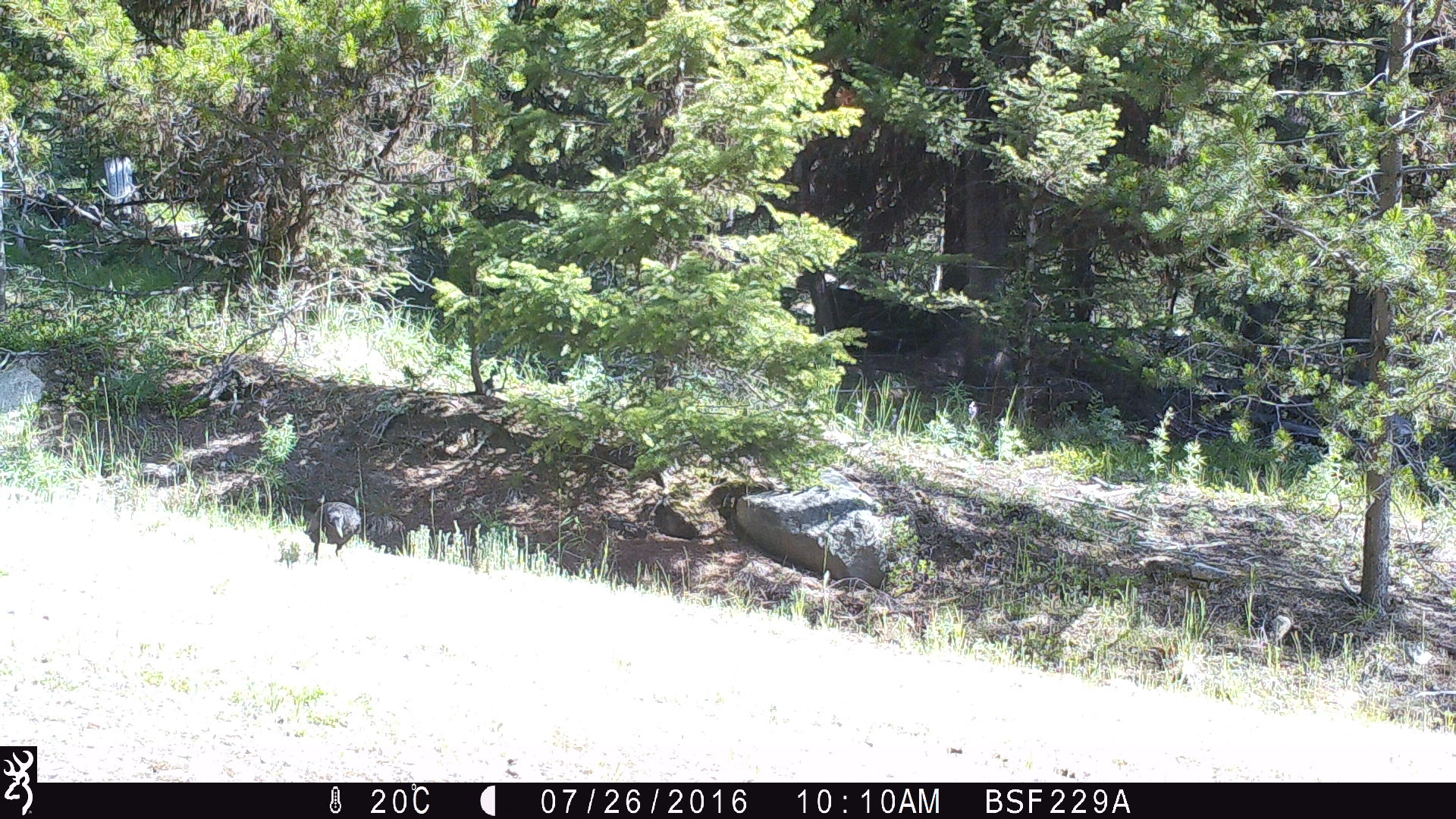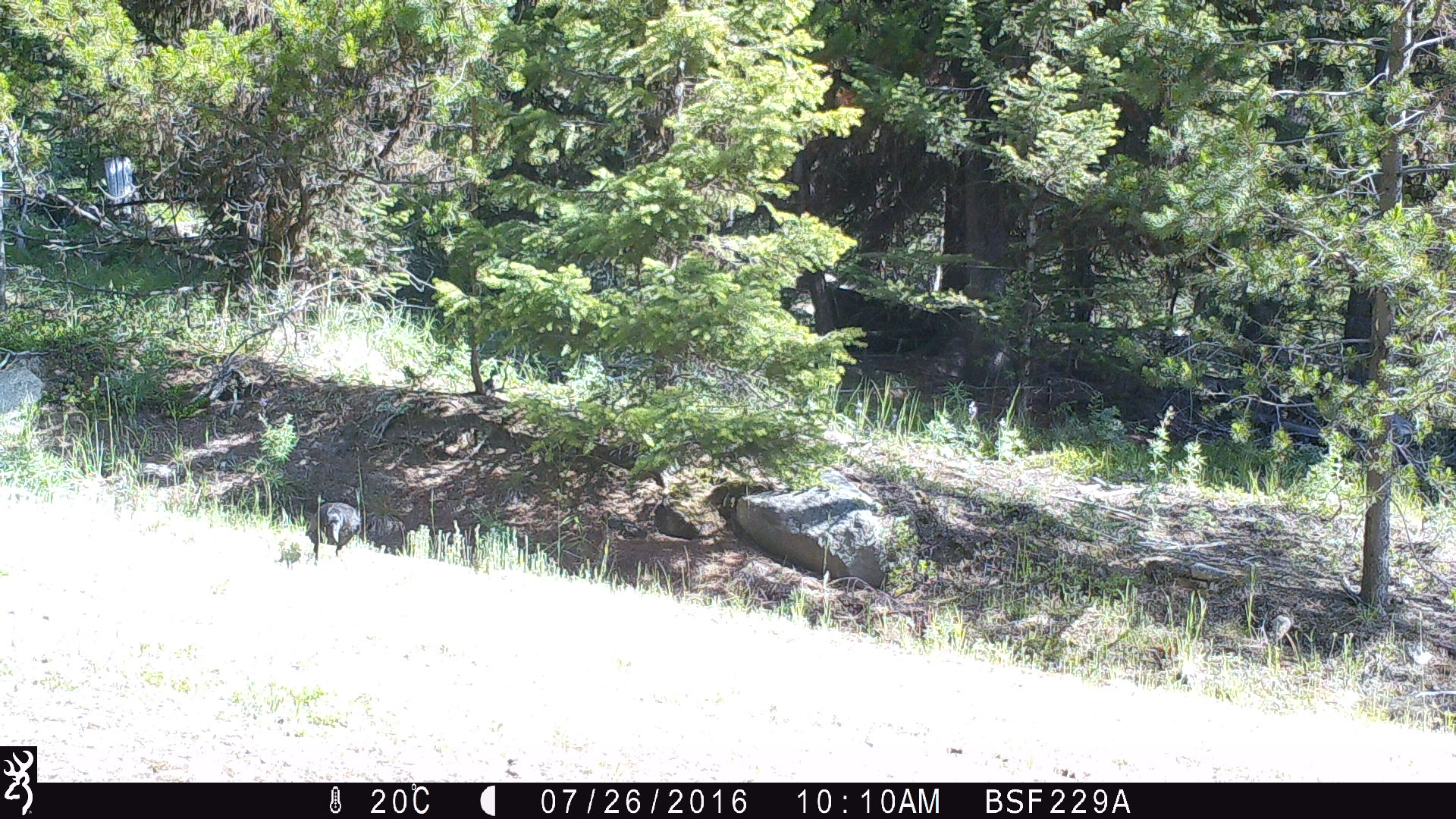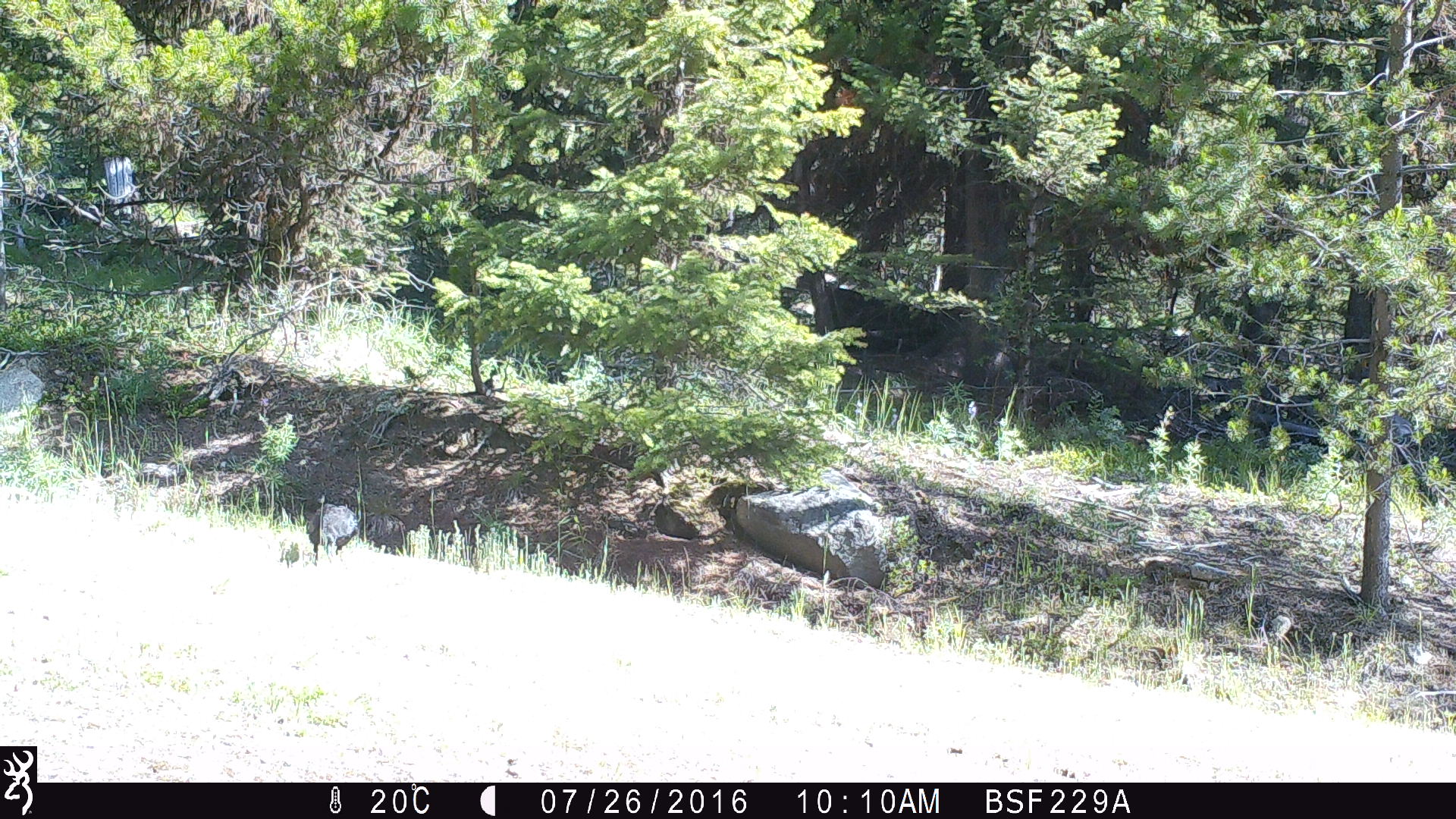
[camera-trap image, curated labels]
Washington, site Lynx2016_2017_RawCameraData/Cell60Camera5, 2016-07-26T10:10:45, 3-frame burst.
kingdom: Animalia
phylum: Chordata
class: Aves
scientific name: Aves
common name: birds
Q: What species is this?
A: Aves (birds).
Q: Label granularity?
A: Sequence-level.